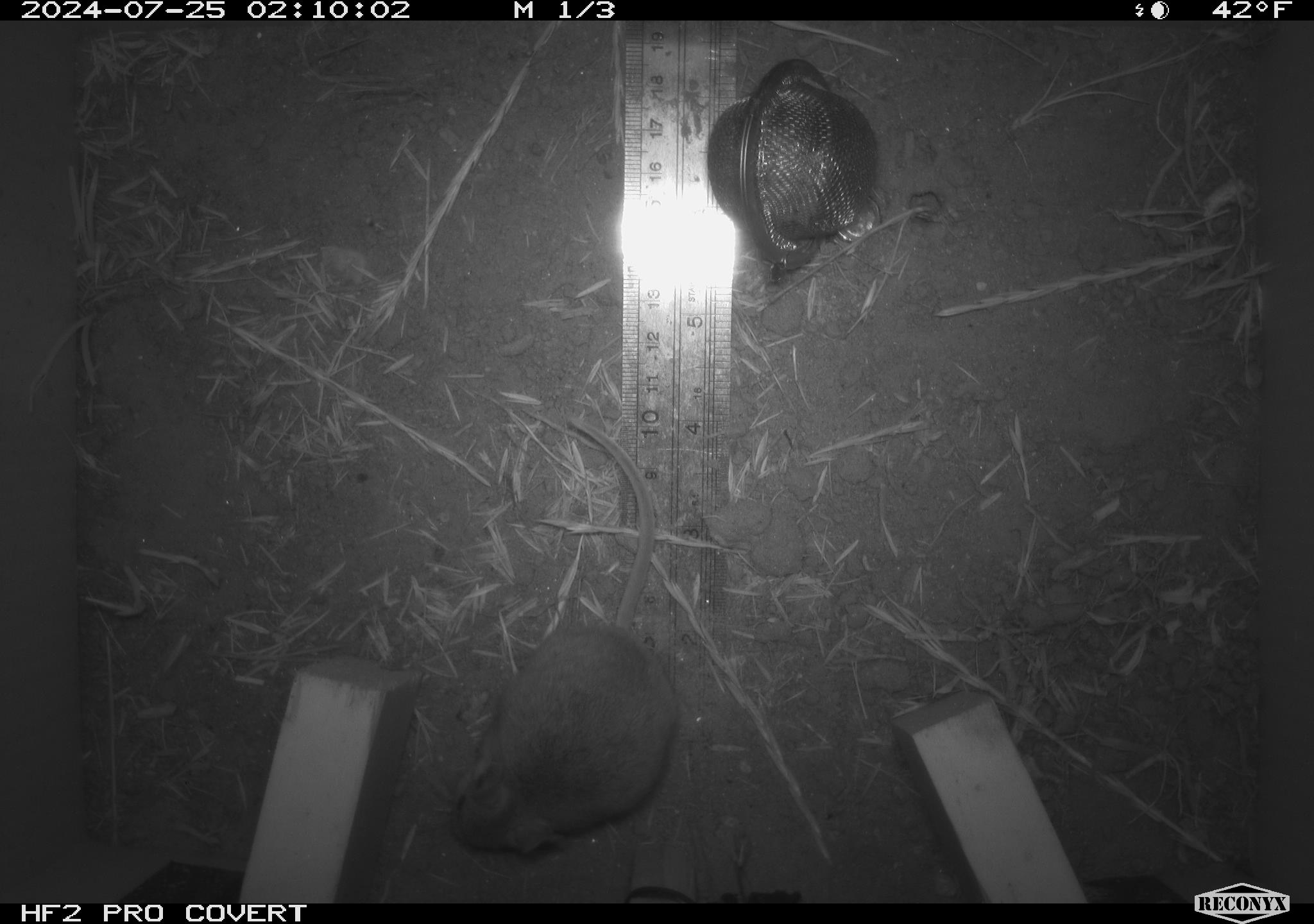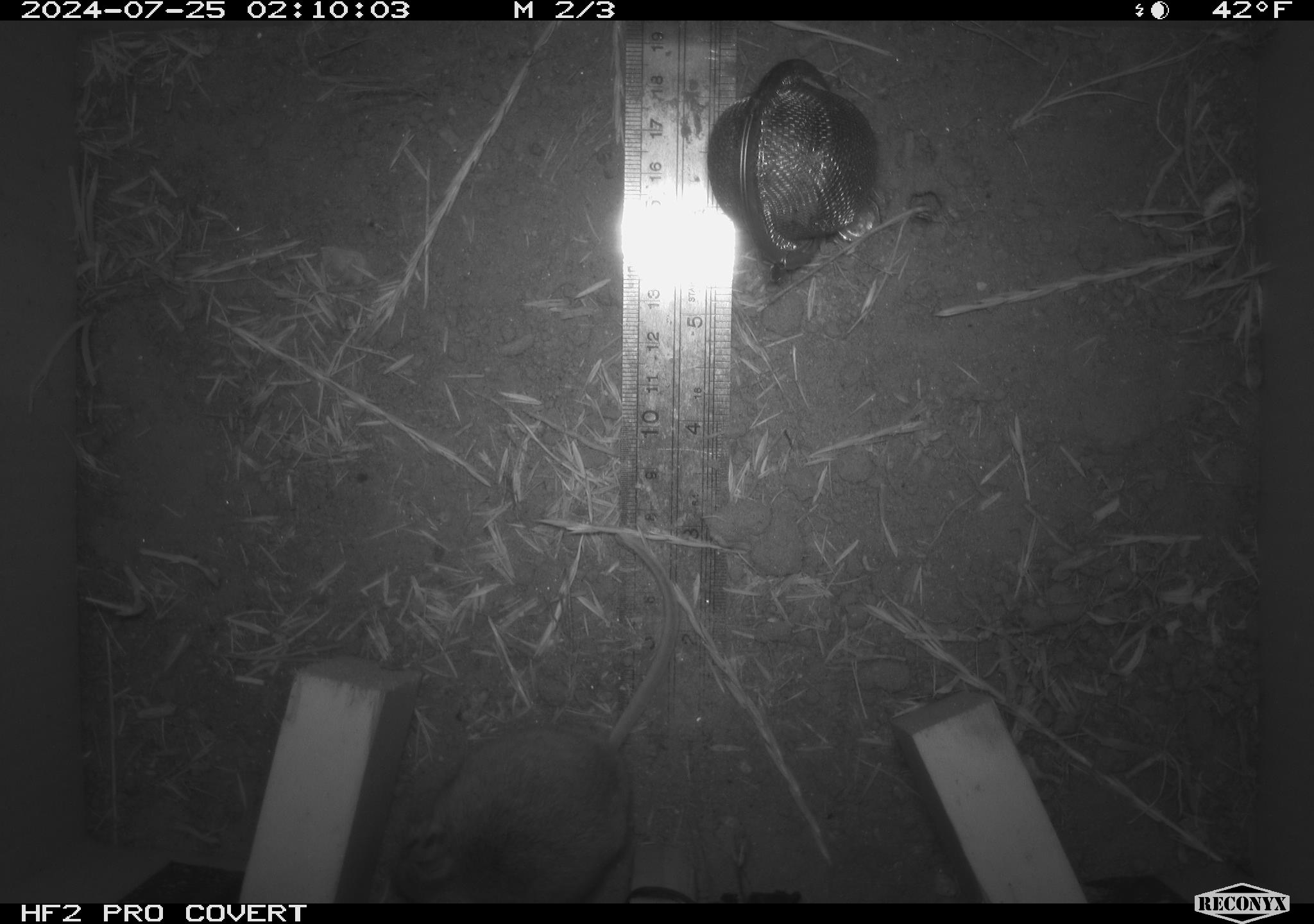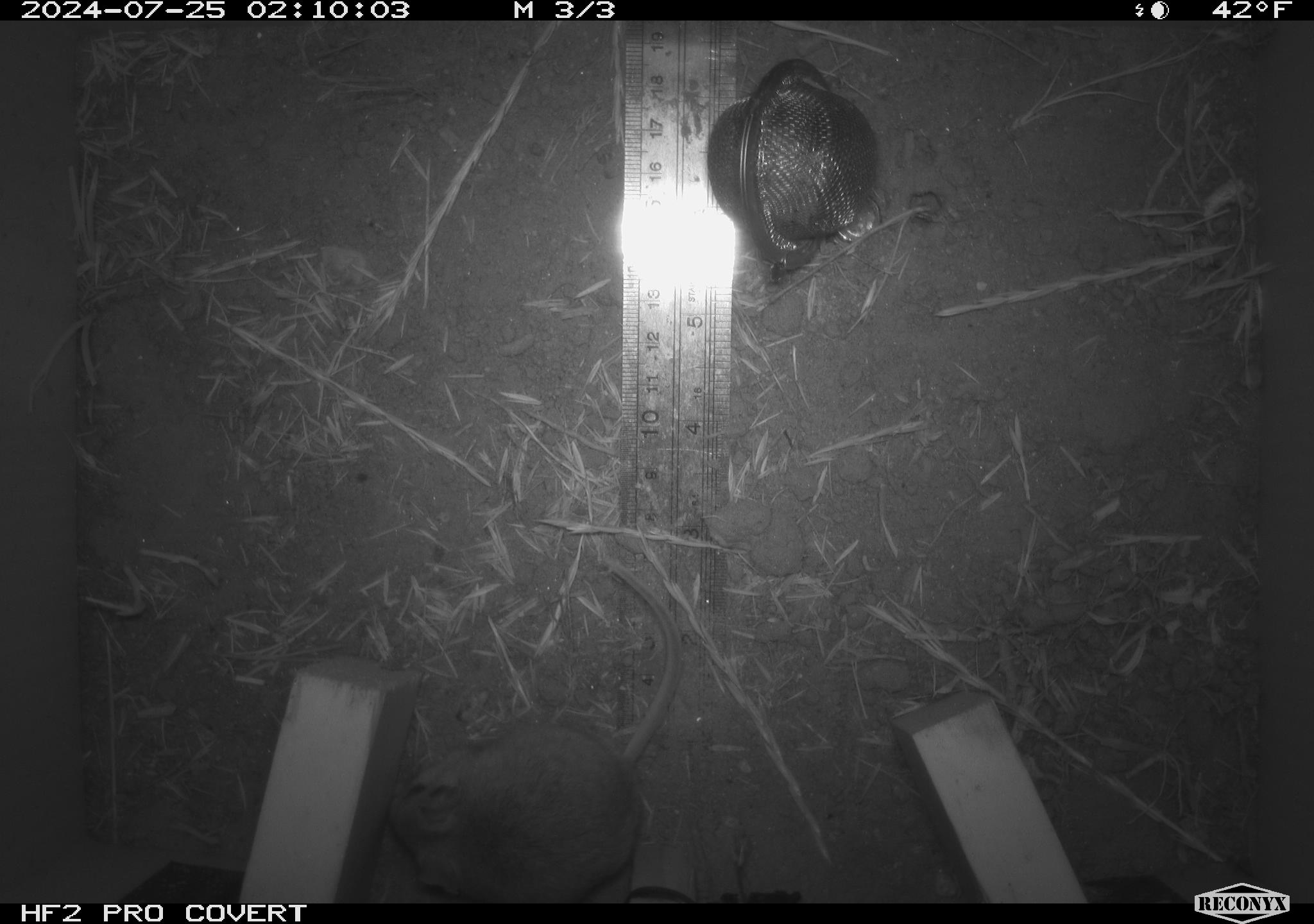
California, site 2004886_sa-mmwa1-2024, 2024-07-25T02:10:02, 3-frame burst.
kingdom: Animalia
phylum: Chordata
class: Mammalia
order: Rodentia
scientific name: Rodentia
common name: mouse species